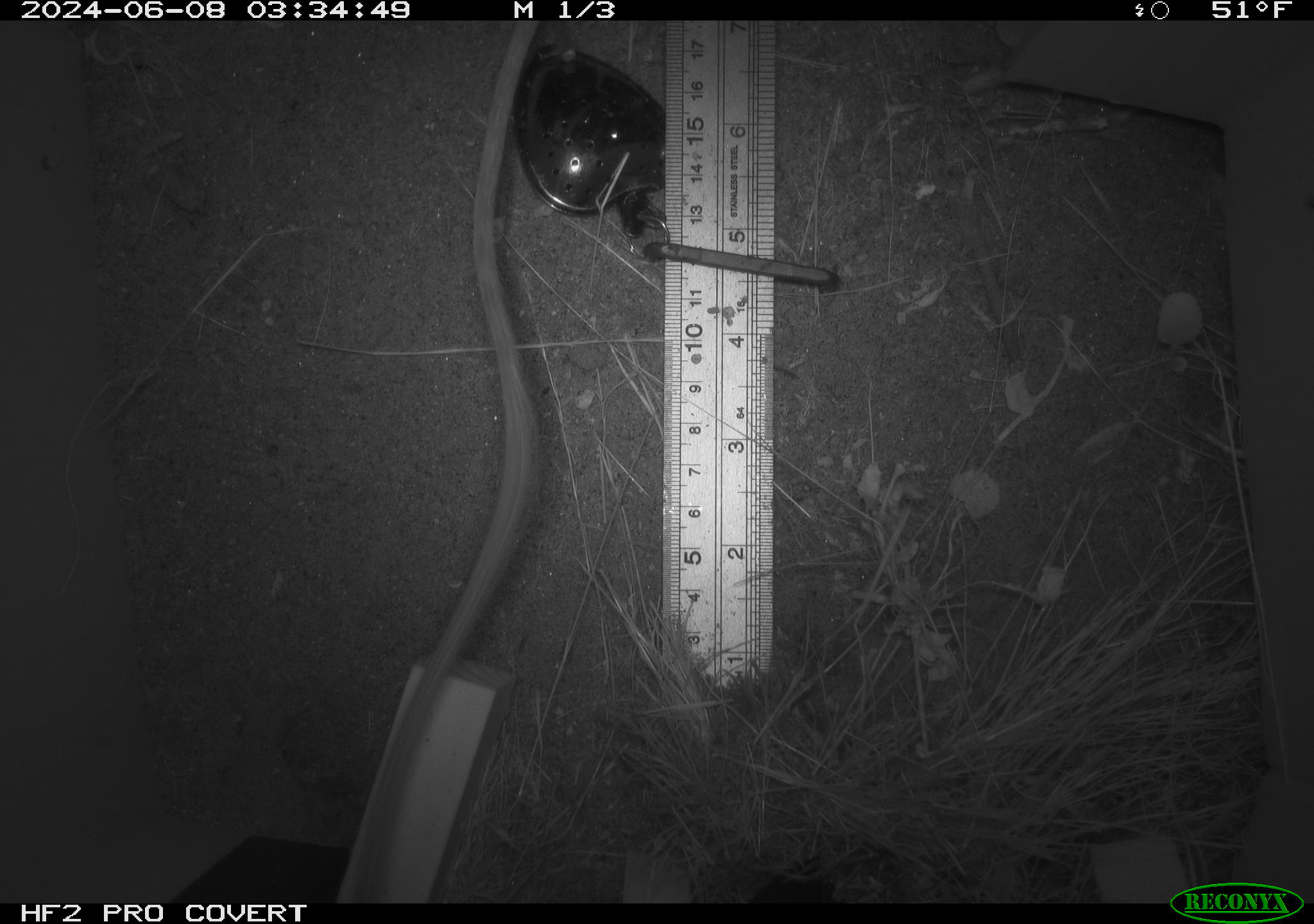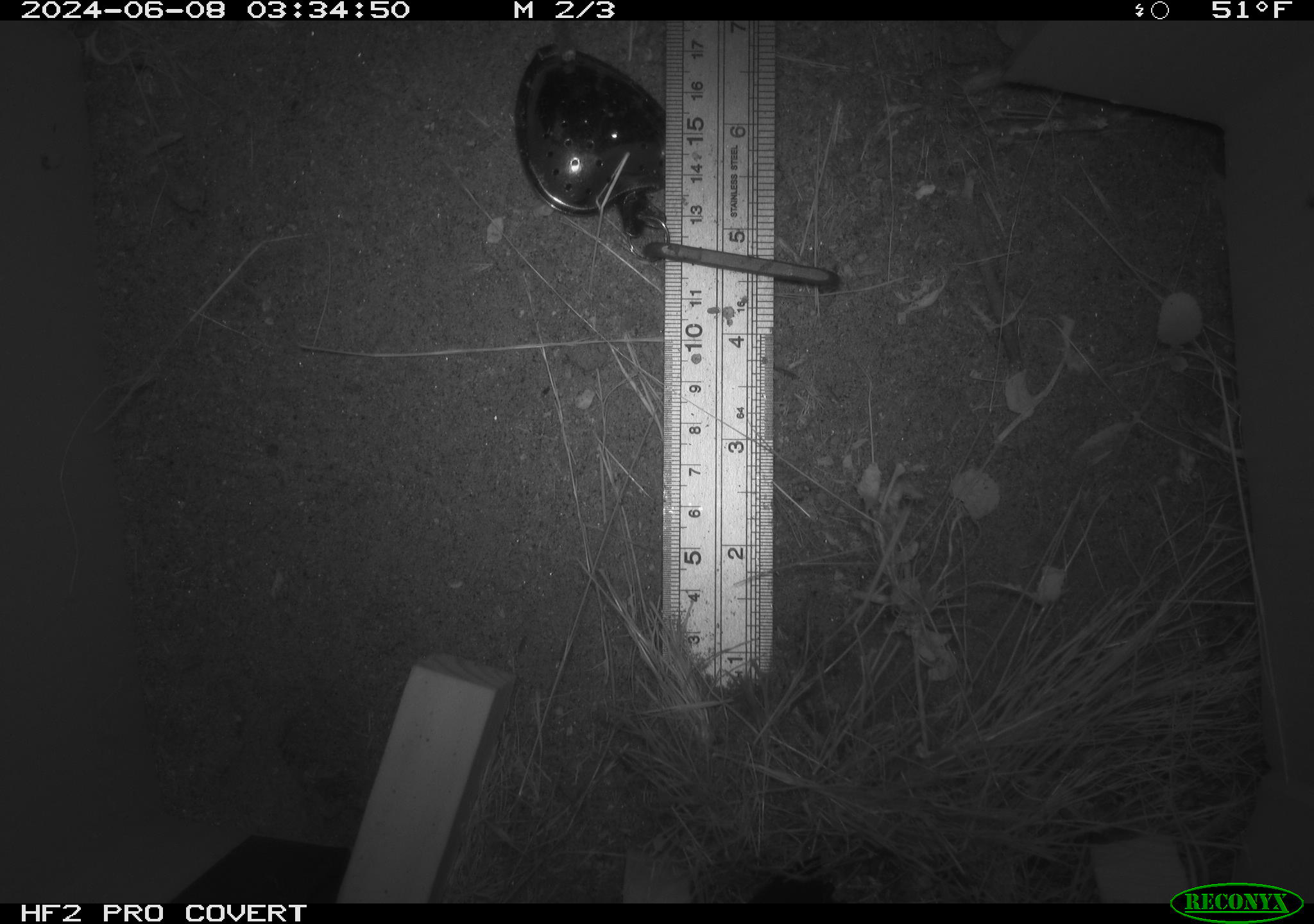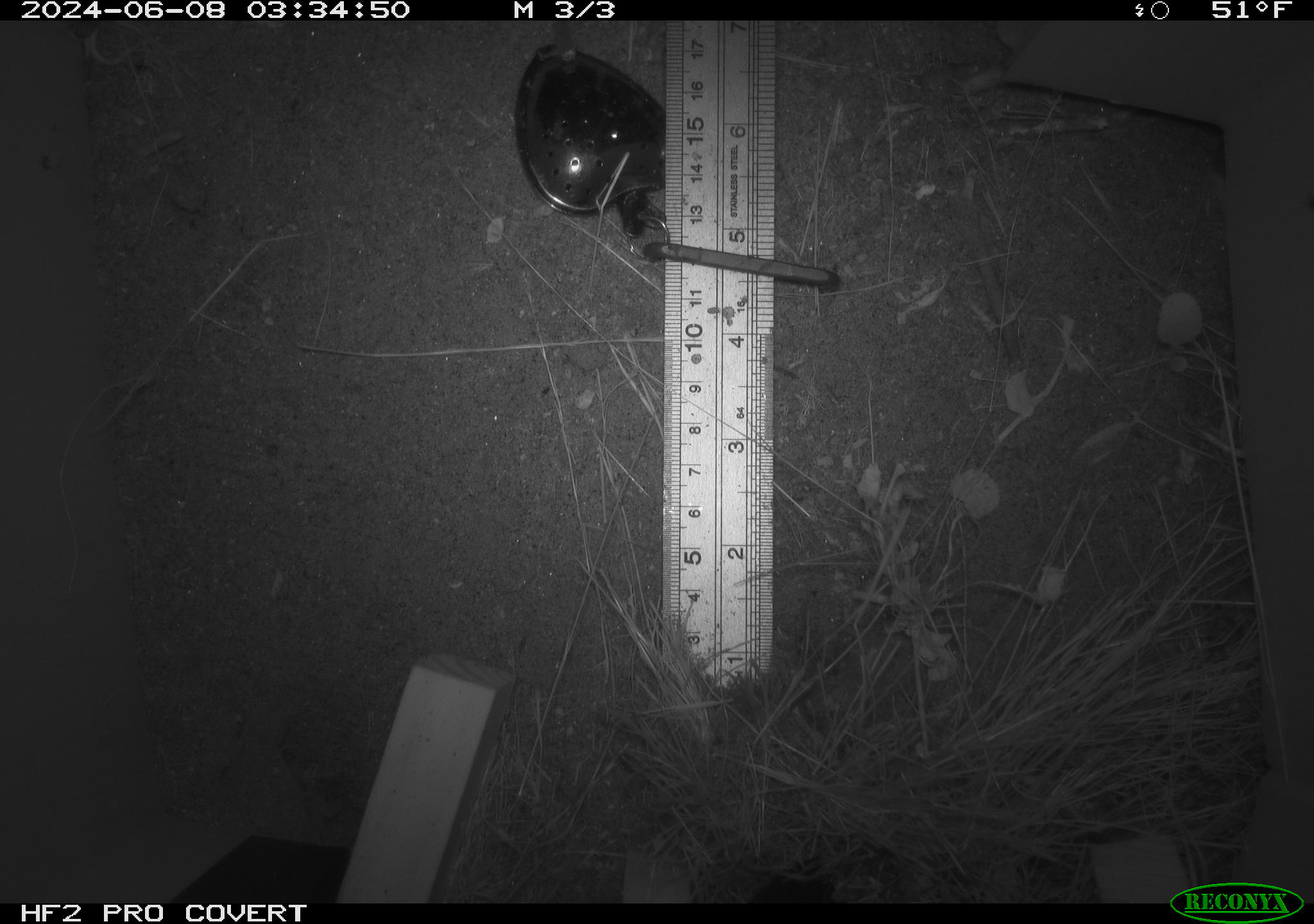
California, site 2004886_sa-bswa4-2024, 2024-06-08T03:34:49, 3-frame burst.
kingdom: Animalia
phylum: Chordata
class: Mammalia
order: Rodentia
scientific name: Rodentia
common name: rodent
Rodent (Rodentia).